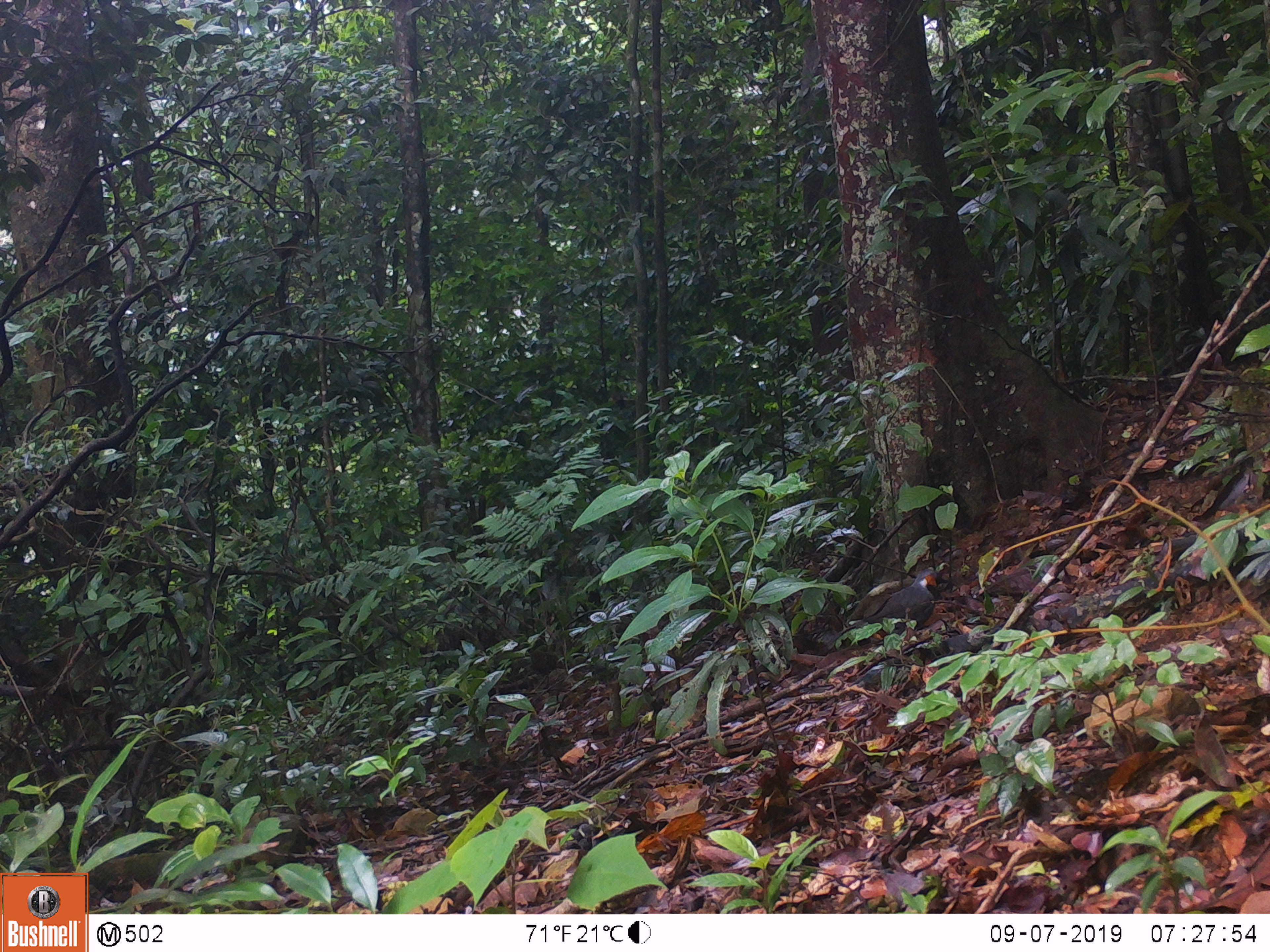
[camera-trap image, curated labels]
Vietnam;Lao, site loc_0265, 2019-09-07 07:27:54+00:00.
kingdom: Animalia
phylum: Chordata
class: Aves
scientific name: Aves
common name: bird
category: unidentified bird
Unidentified bird (bird) (Aves). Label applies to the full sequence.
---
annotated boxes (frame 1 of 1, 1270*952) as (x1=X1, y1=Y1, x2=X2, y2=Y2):
unidentified bird: (x1=829, y1=567, x2=950, y2=651)